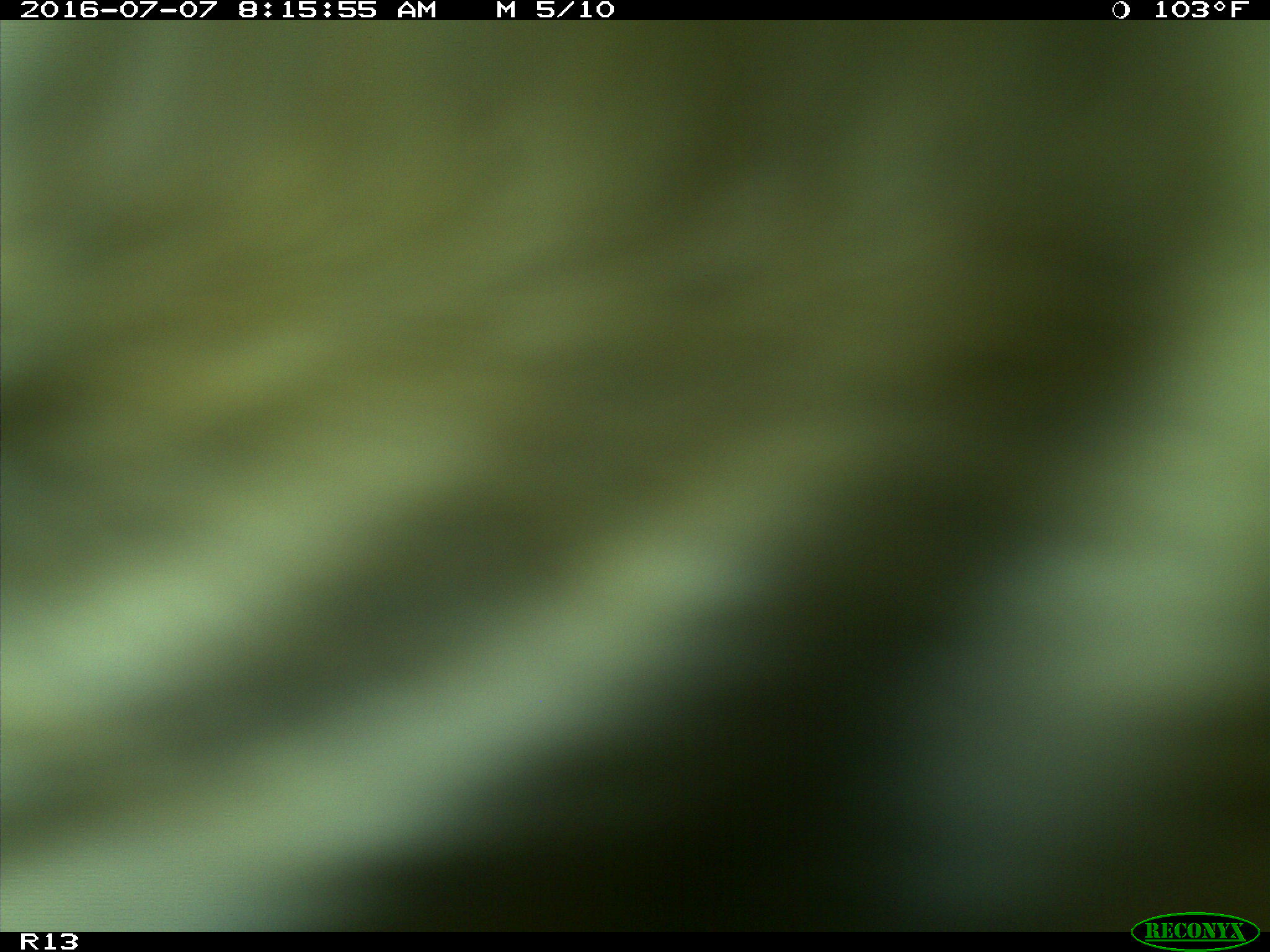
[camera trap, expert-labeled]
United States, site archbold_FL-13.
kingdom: Animalia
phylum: Chordata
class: Mammalia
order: Artiodactyla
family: Bovidae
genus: Bos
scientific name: Bos taurus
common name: domestic cow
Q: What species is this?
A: Bos taurus (domestic cow).